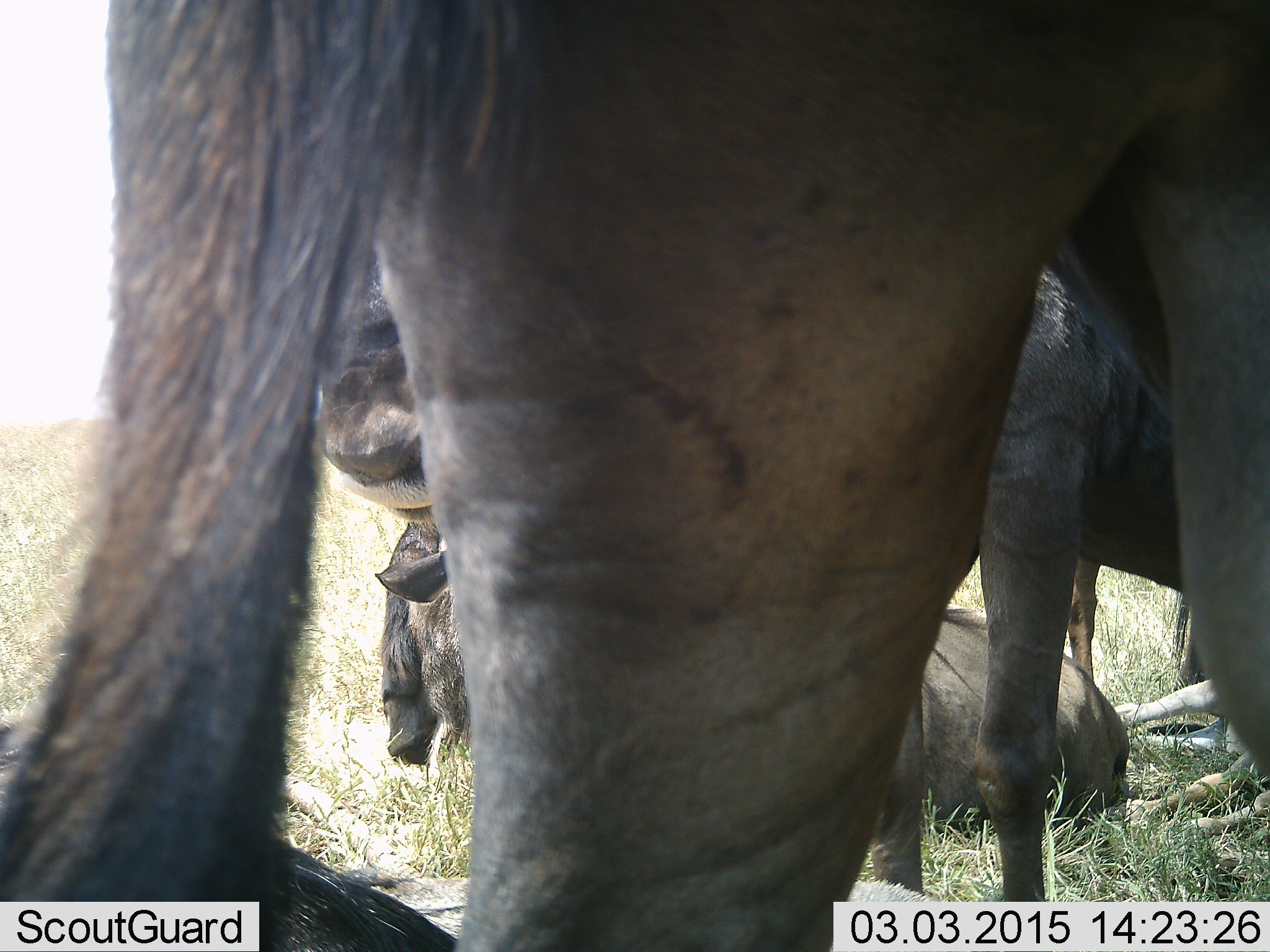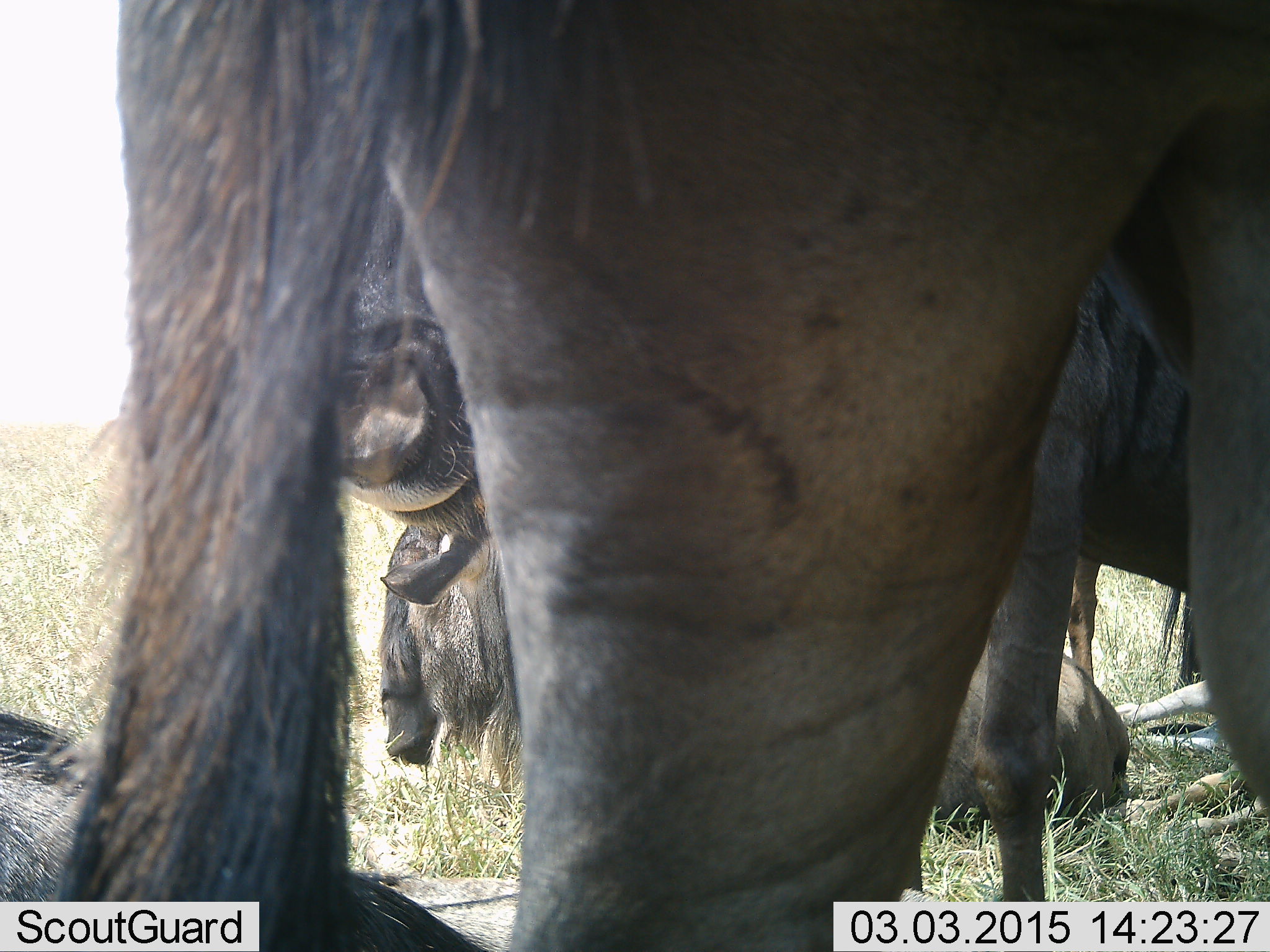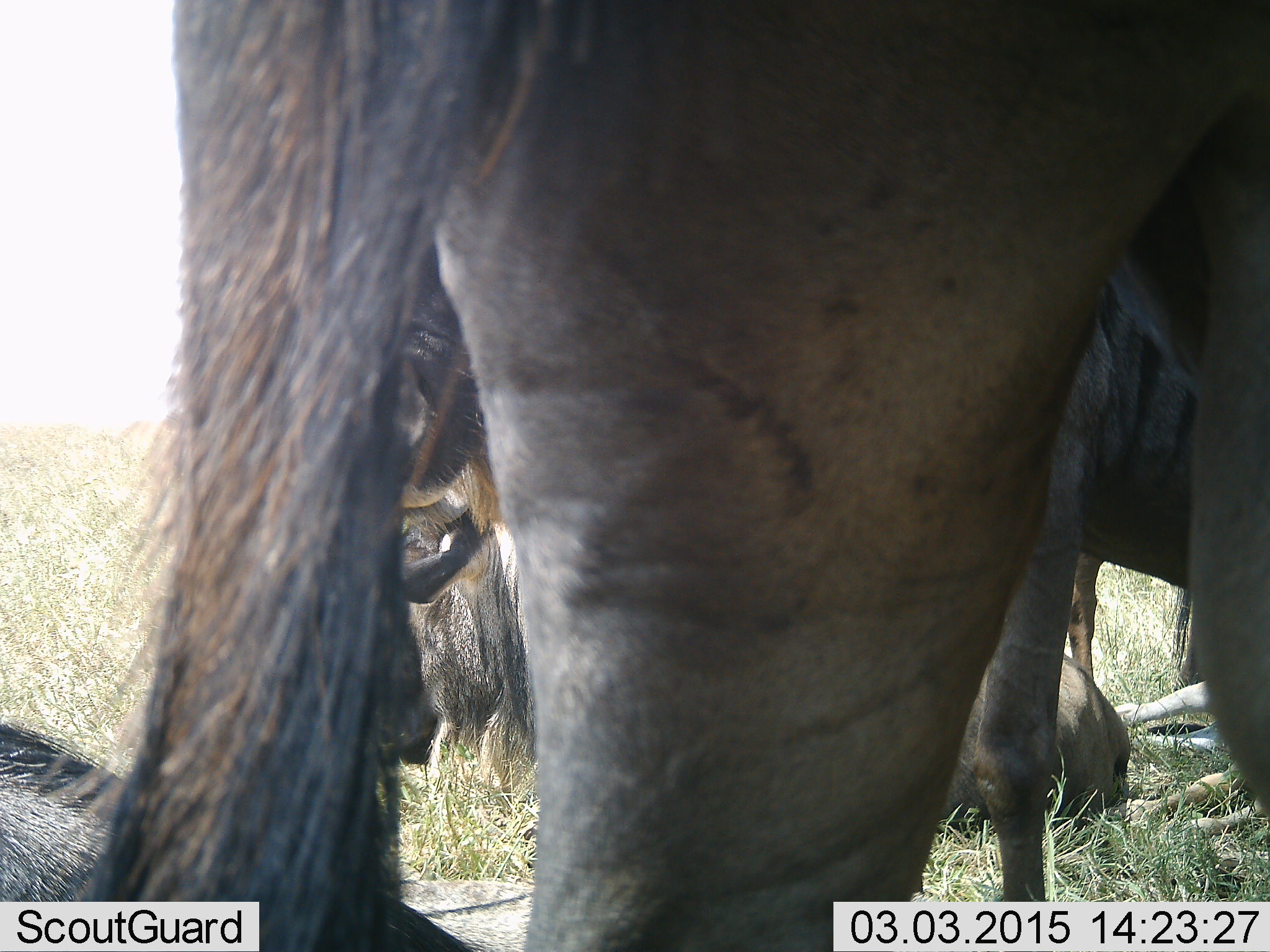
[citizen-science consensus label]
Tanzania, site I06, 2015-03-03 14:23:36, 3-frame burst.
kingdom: Animalia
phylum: Chordata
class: Mammalia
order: Artiodactyla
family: Bovidae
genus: Connochaetes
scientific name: Connochaetes taurinus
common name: blue wildebeest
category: wildebeest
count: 5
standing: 90%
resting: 90%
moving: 0%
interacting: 0%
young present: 10%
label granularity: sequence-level